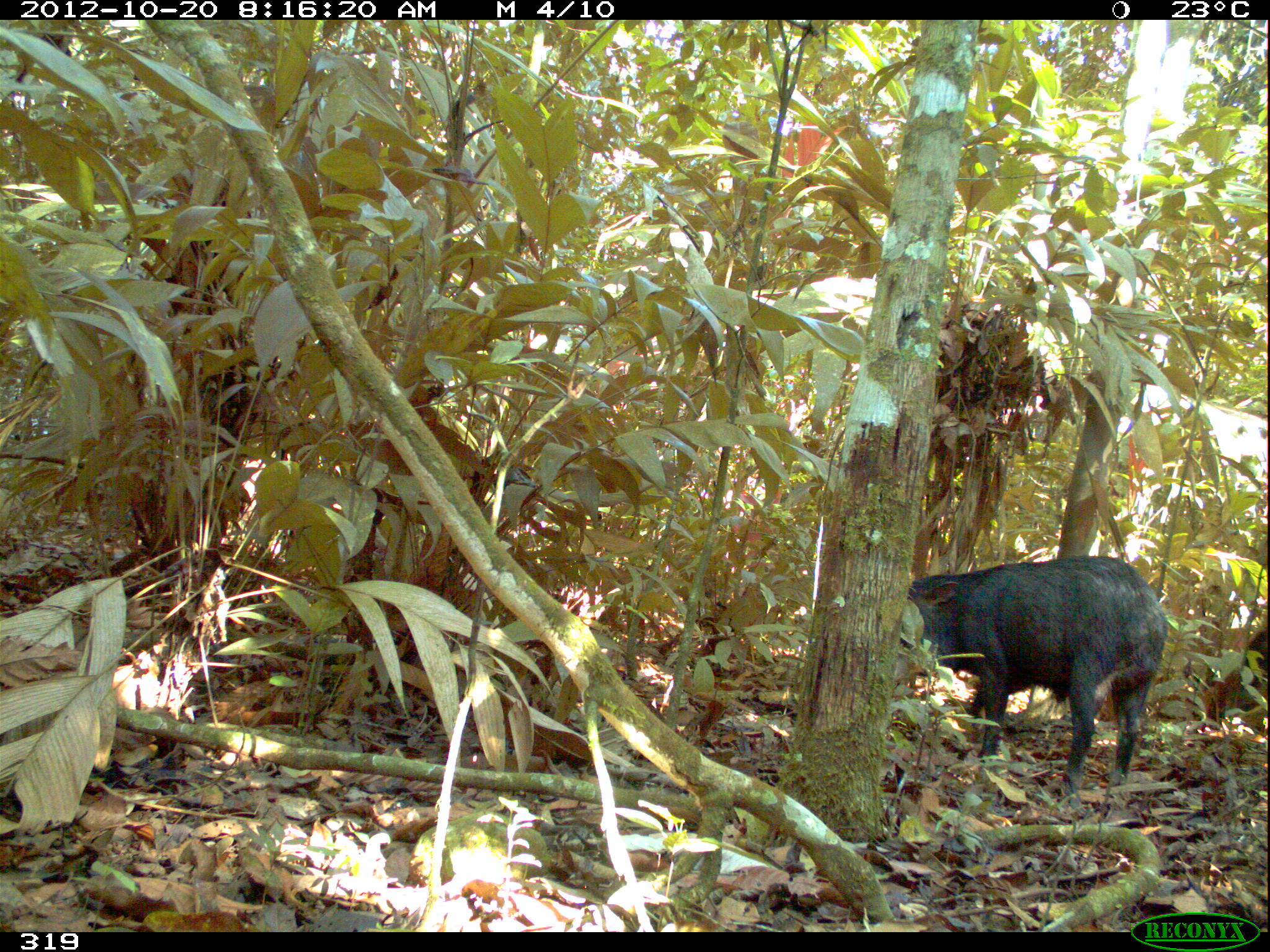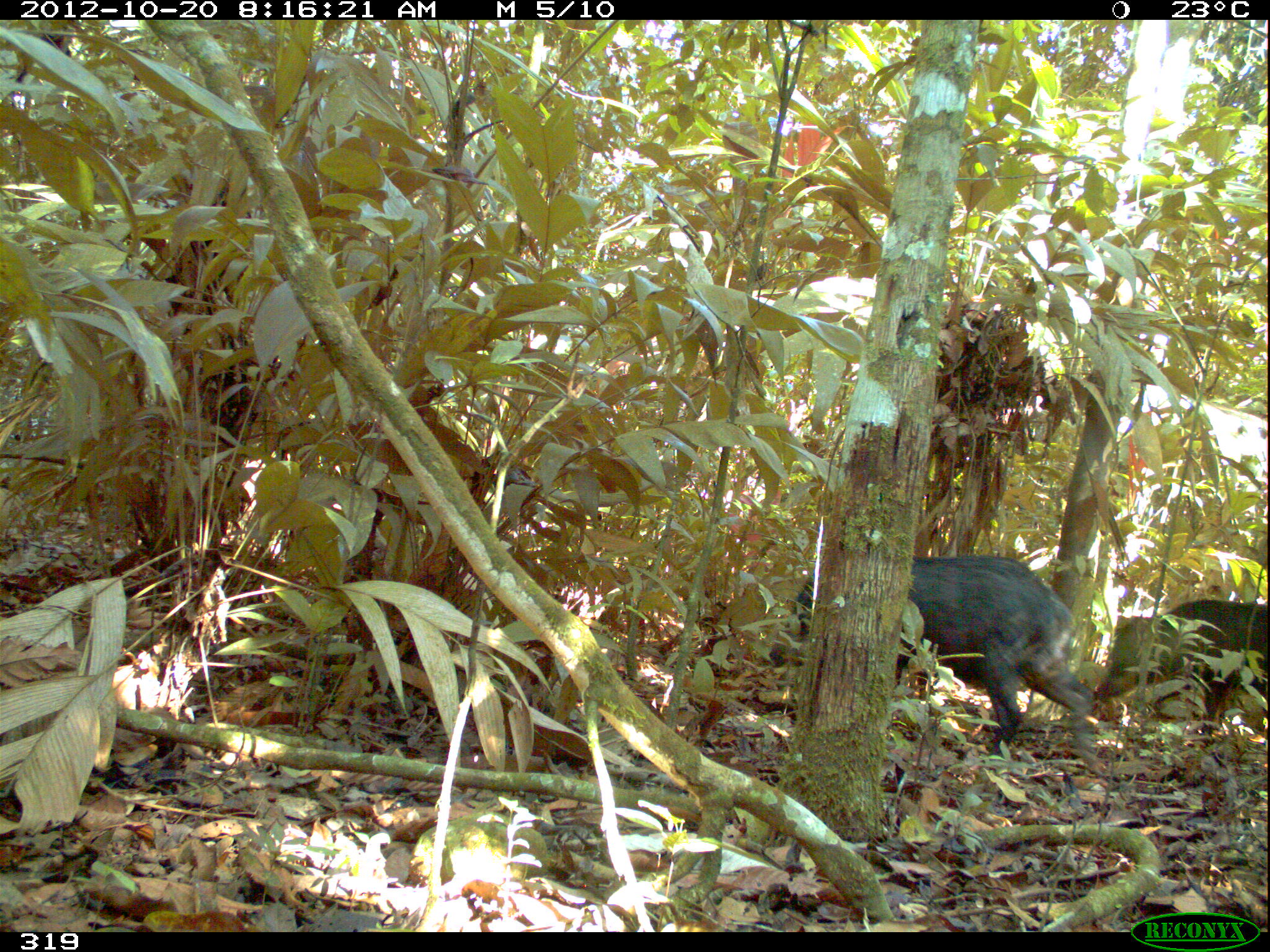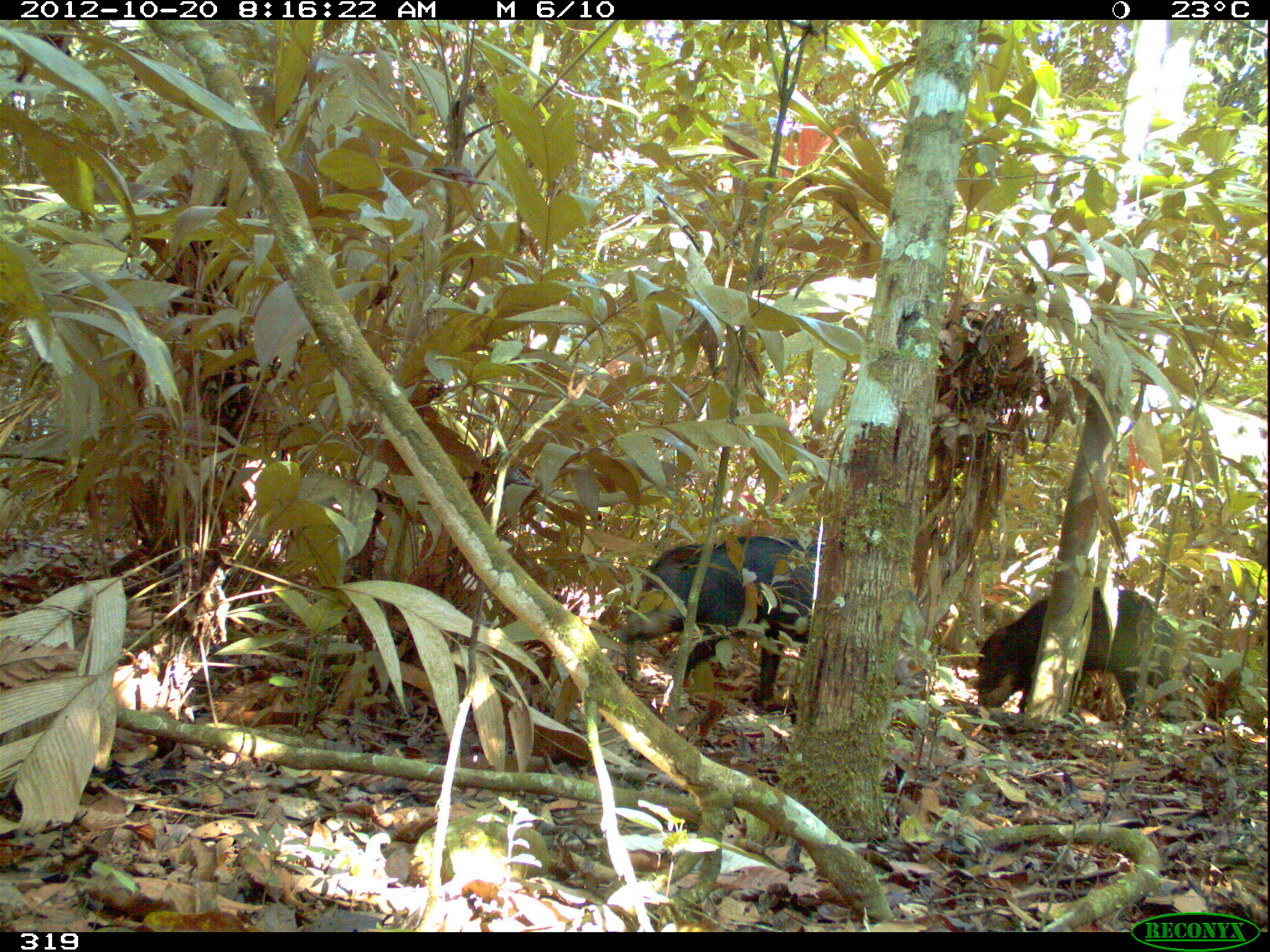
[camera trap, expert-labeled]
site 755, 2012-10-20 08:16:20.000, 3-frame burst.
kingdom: Animalia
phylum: Chordata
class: Mammalia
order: Artiodactyla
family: Tayassuidae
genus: Tayassu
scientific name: Tayassu pecari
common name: white-lipped peccary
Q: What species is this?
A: Tayassu pecari (white-lipped peccary).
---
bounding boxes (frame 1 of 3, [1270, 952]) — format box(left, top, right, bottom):
tayassu pecari: box(898, 554, 1168, 805)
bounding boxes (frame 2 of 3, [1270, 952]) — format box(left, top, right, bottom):
tayassu pecari: box(762, 552, 1106, 777); box(1092, 598, 1266, 747)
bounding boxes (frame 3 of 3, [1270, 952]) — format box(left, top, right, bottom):
tayassu pecari: box(614, 531, 927, 709); box(975, 584, 1191, 730)